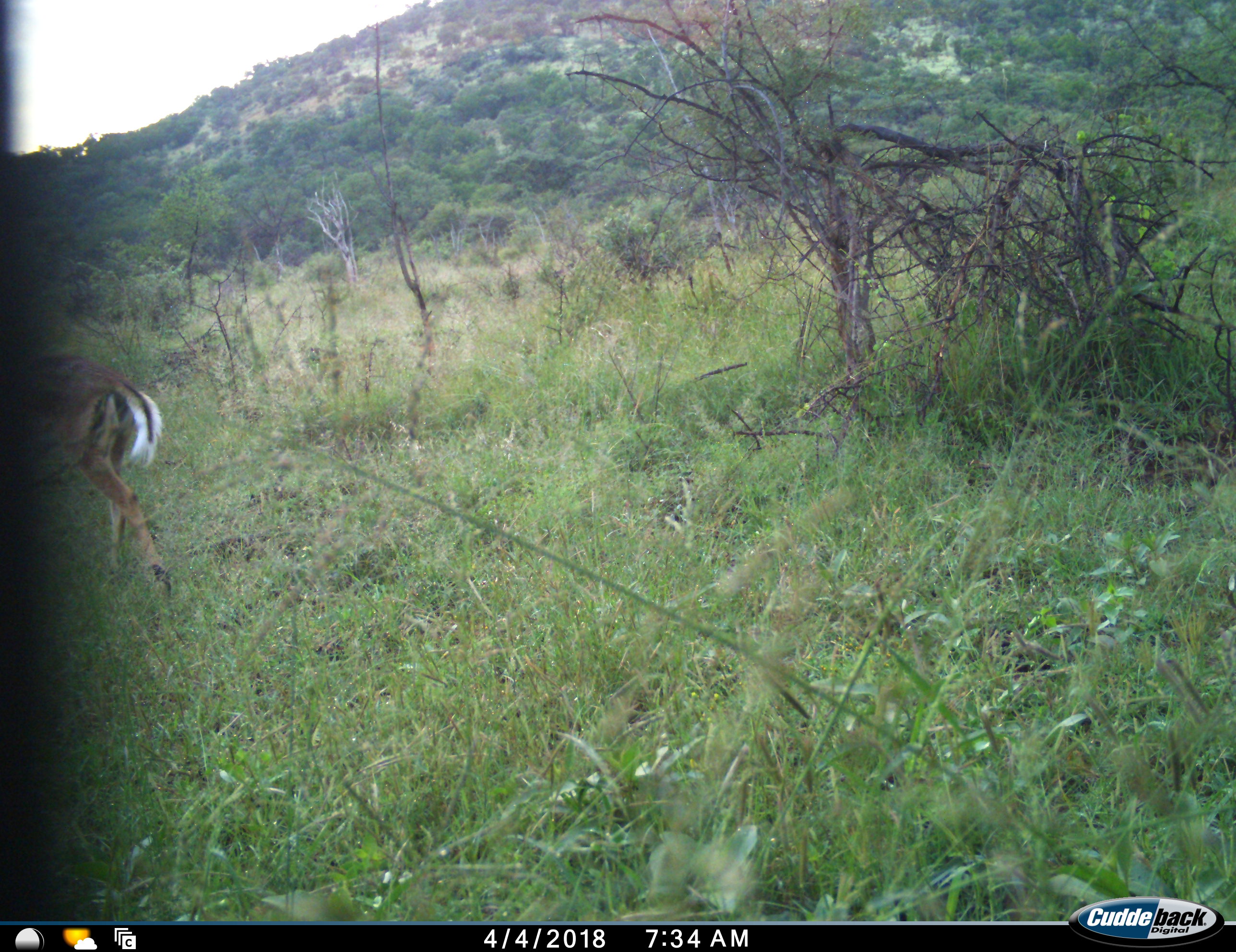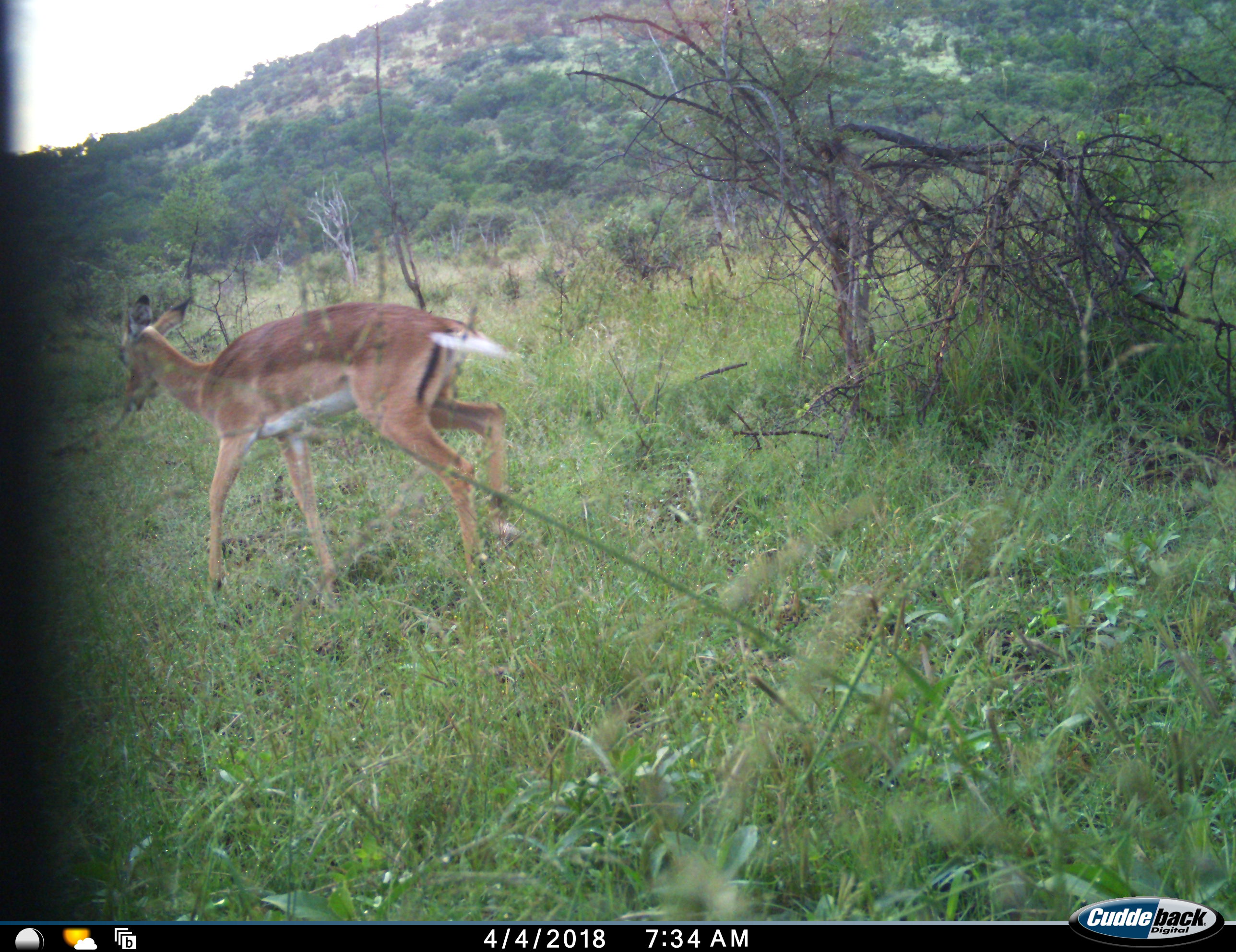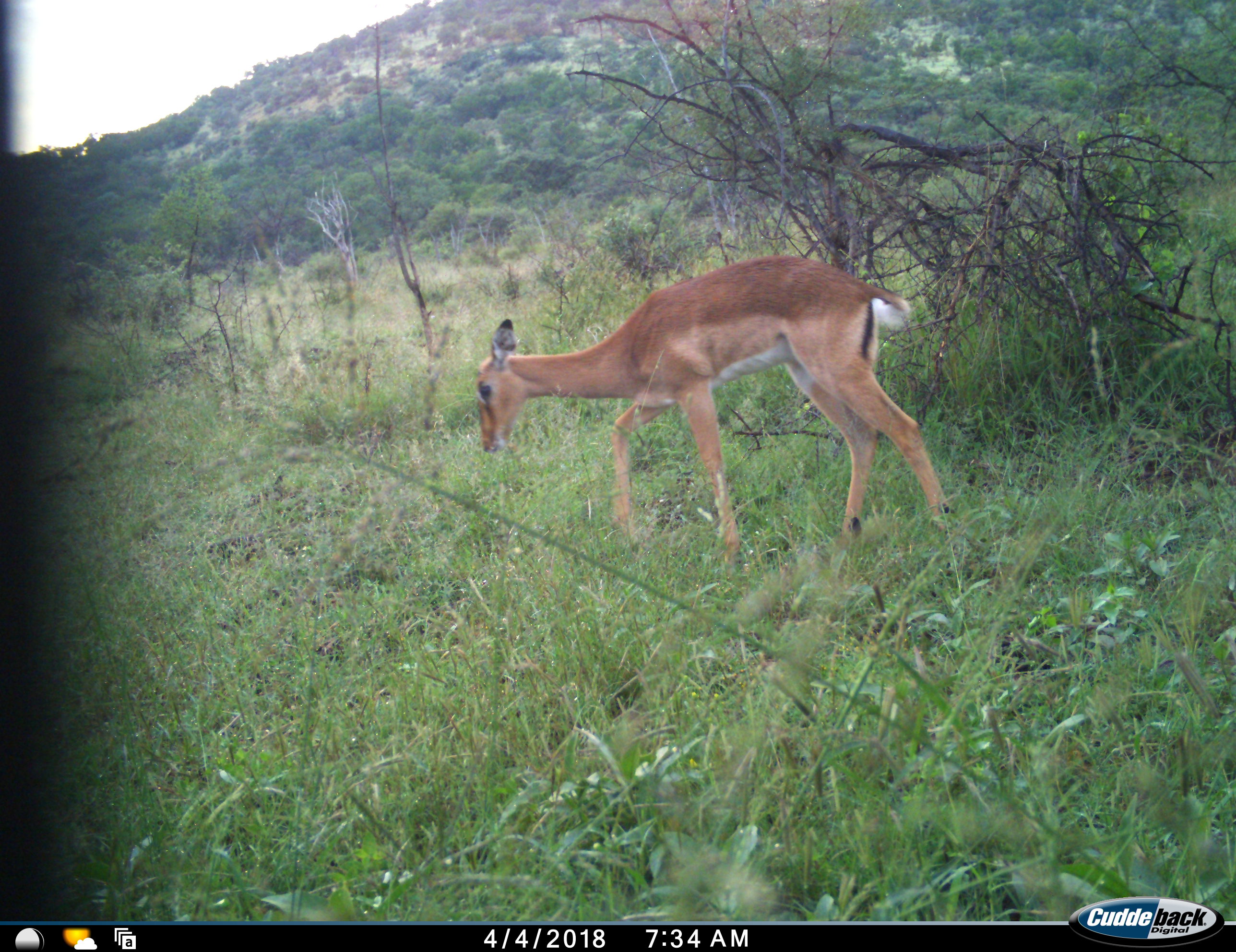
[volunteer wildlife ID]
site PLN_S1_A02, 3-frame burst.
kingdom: Animalia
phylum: Chordata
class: Mammalia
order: Artiodactyla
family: Bovidae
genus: Aepyceros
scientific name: Aepyceros melampus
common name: impala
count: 1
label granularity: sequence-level